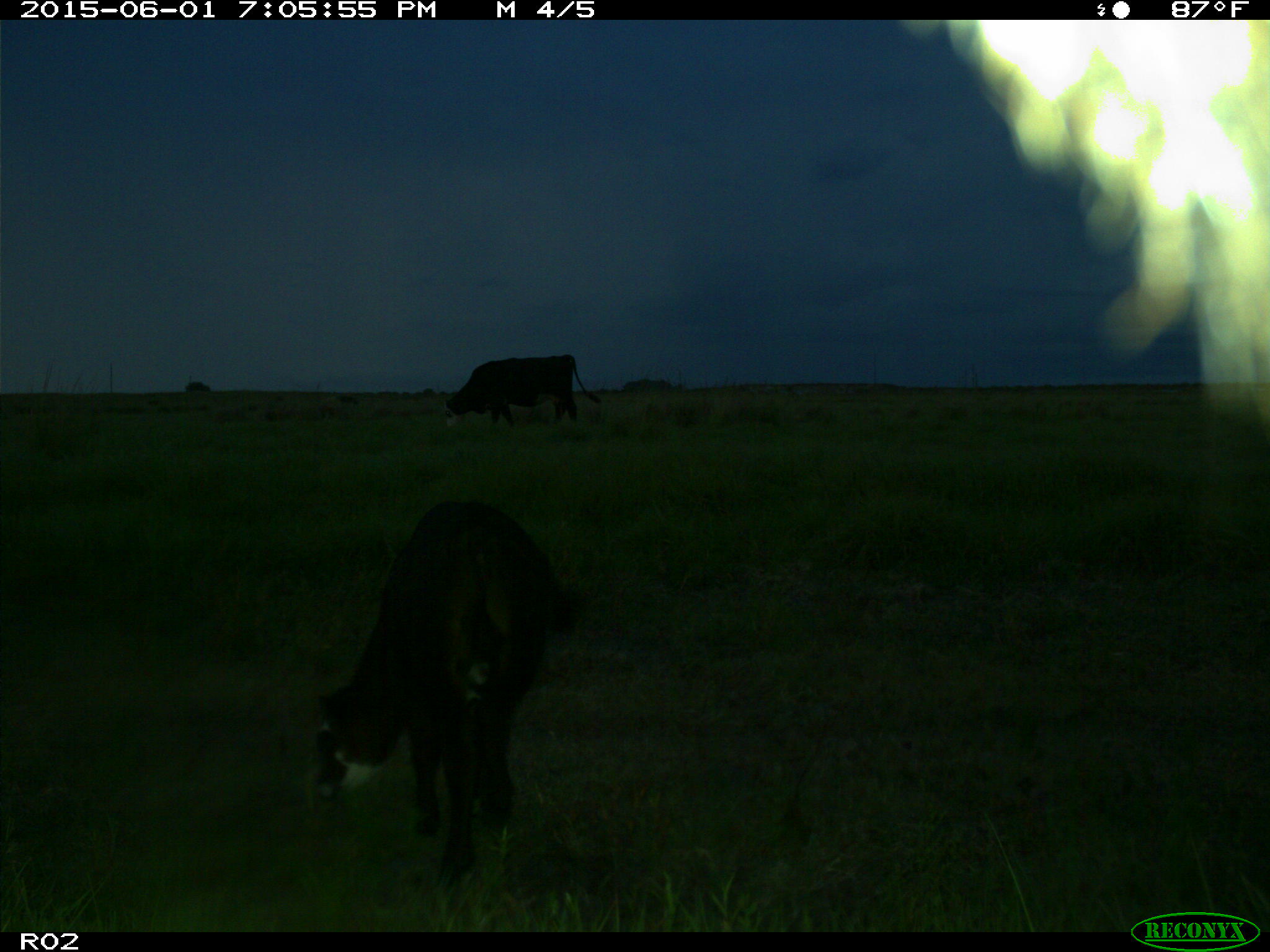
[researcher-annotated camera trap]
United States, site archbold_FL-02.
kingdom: Animalia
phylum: Chordata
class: Mammalia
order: Artiodactyla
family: Bovidae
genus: Bos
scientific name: Bos taurus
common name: domestic cow